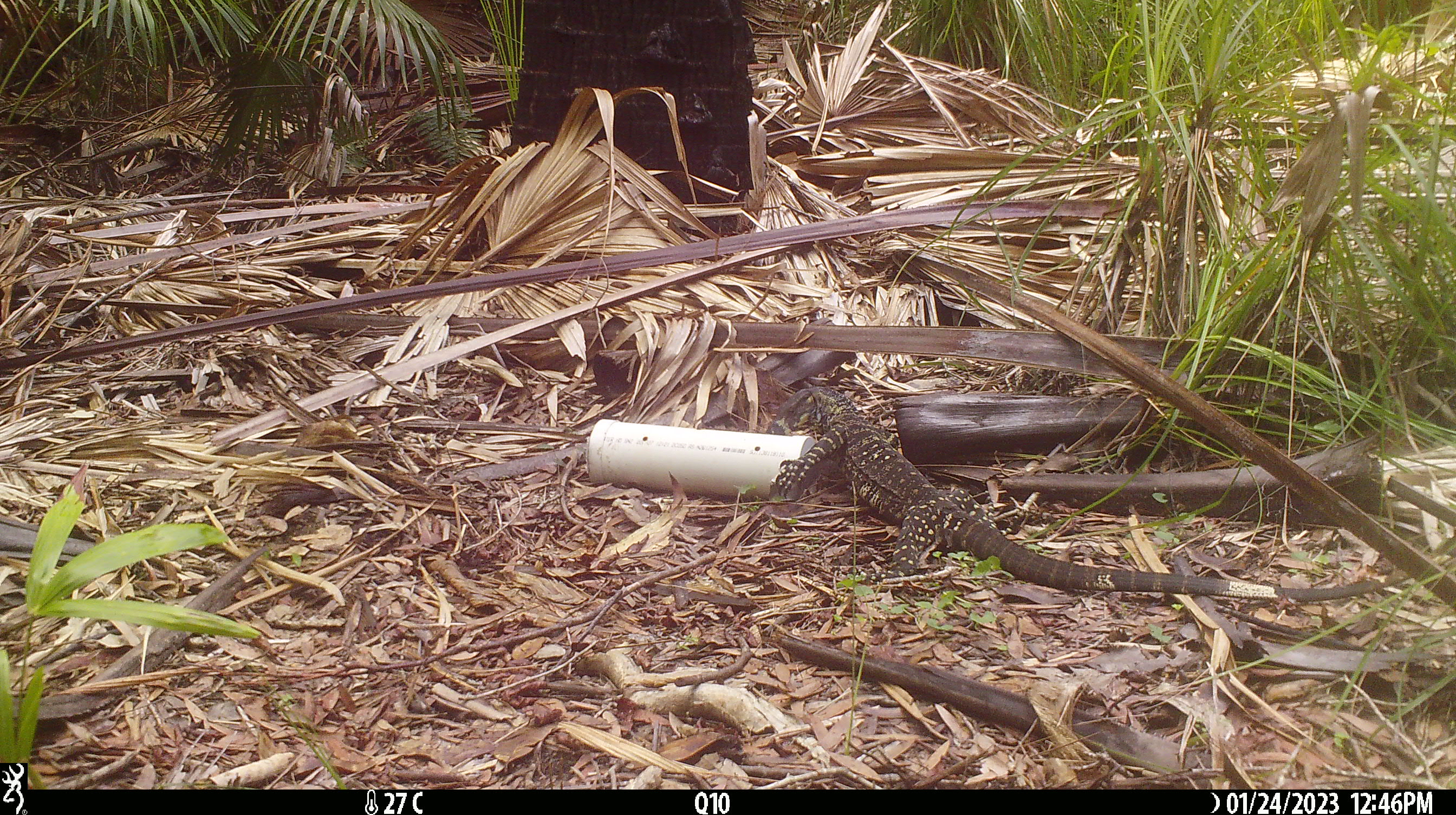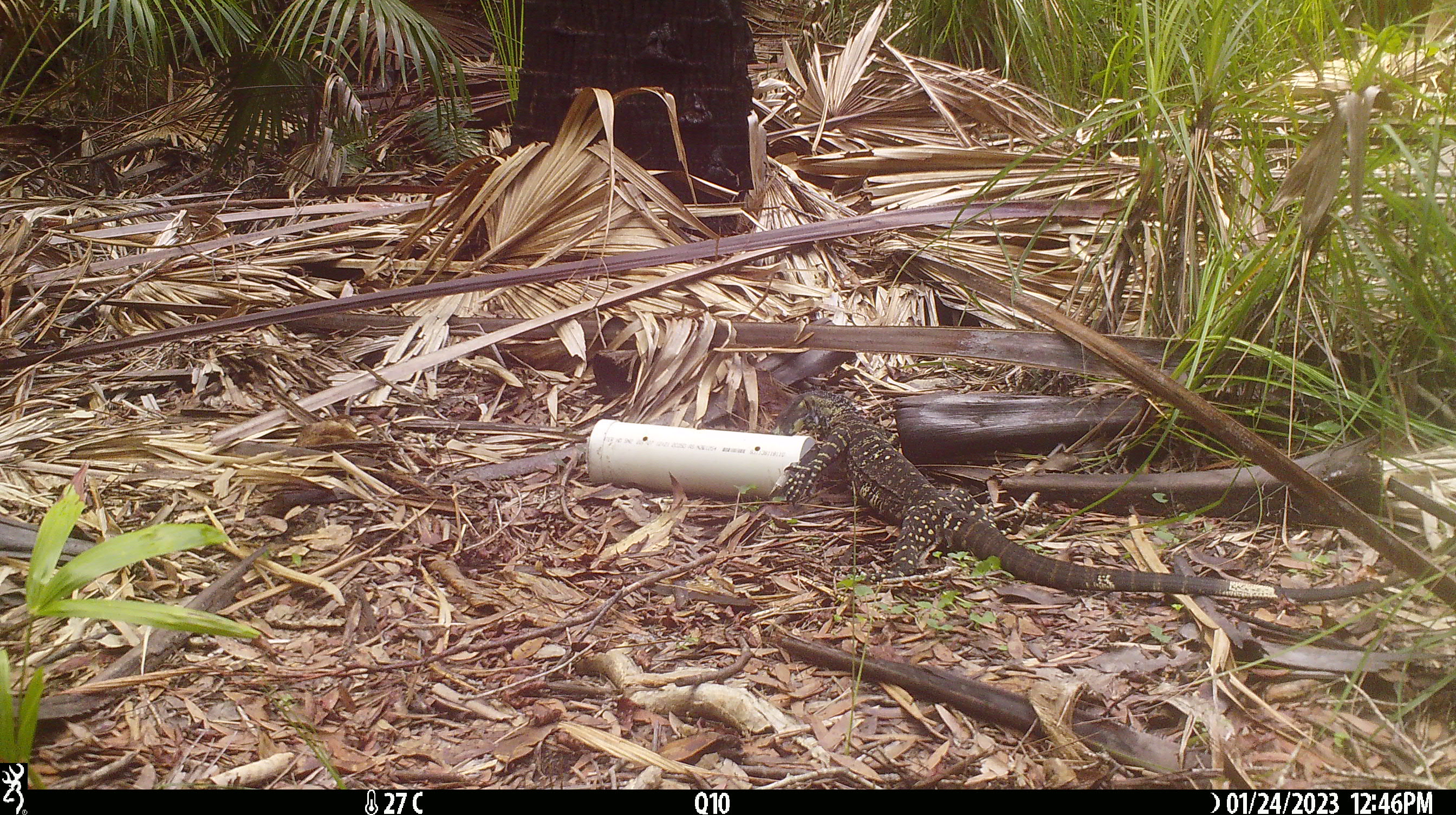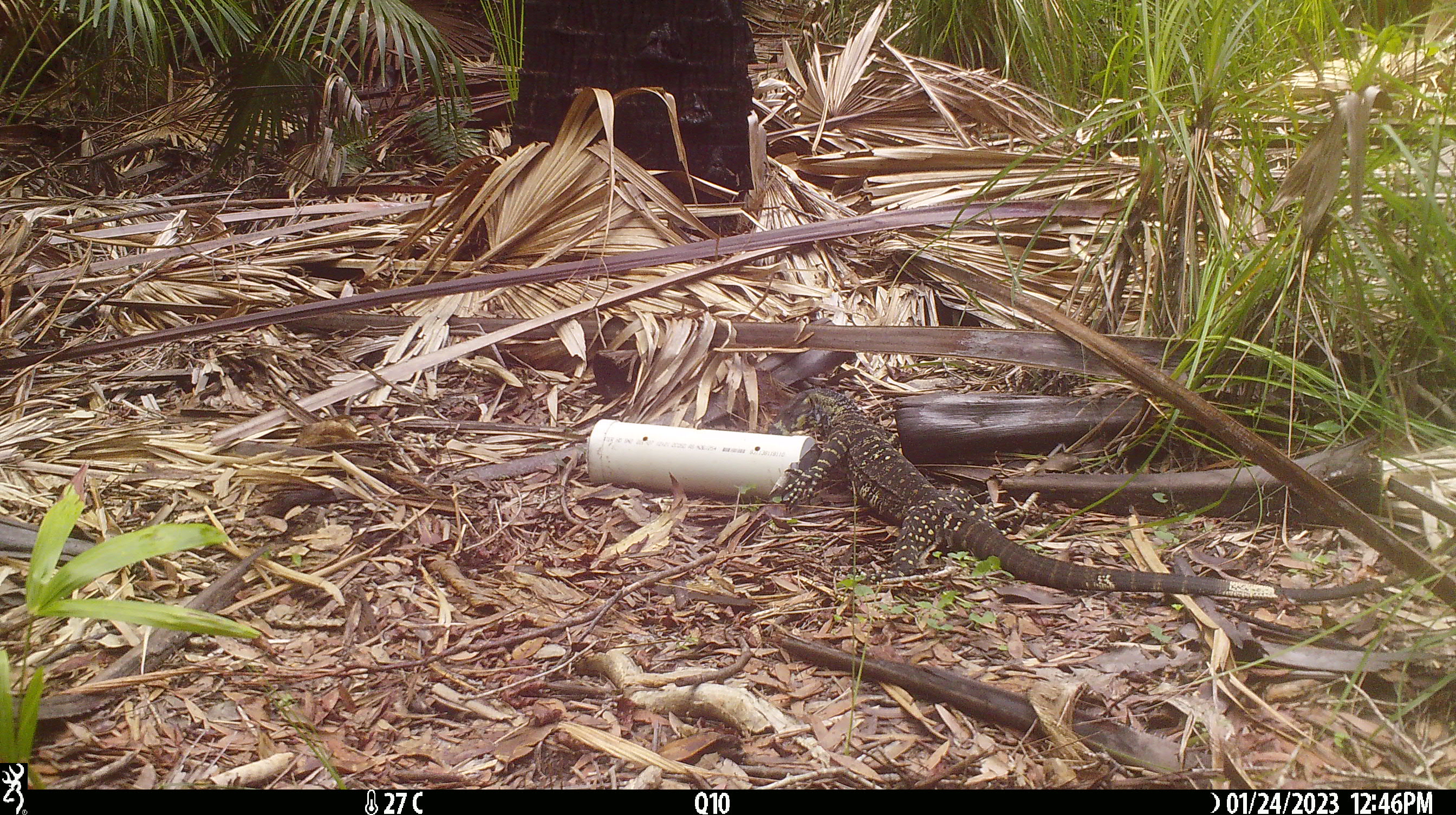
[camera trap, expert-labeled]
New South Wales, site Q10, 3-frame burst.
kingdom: Animalia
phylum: Chordata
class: Reptilia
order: Squamata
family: Varanidae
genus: Varanus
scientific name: Varanus varius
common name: lace monitor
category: goanna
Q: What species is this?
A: Goanna (lace monitor) (Varanus varius).